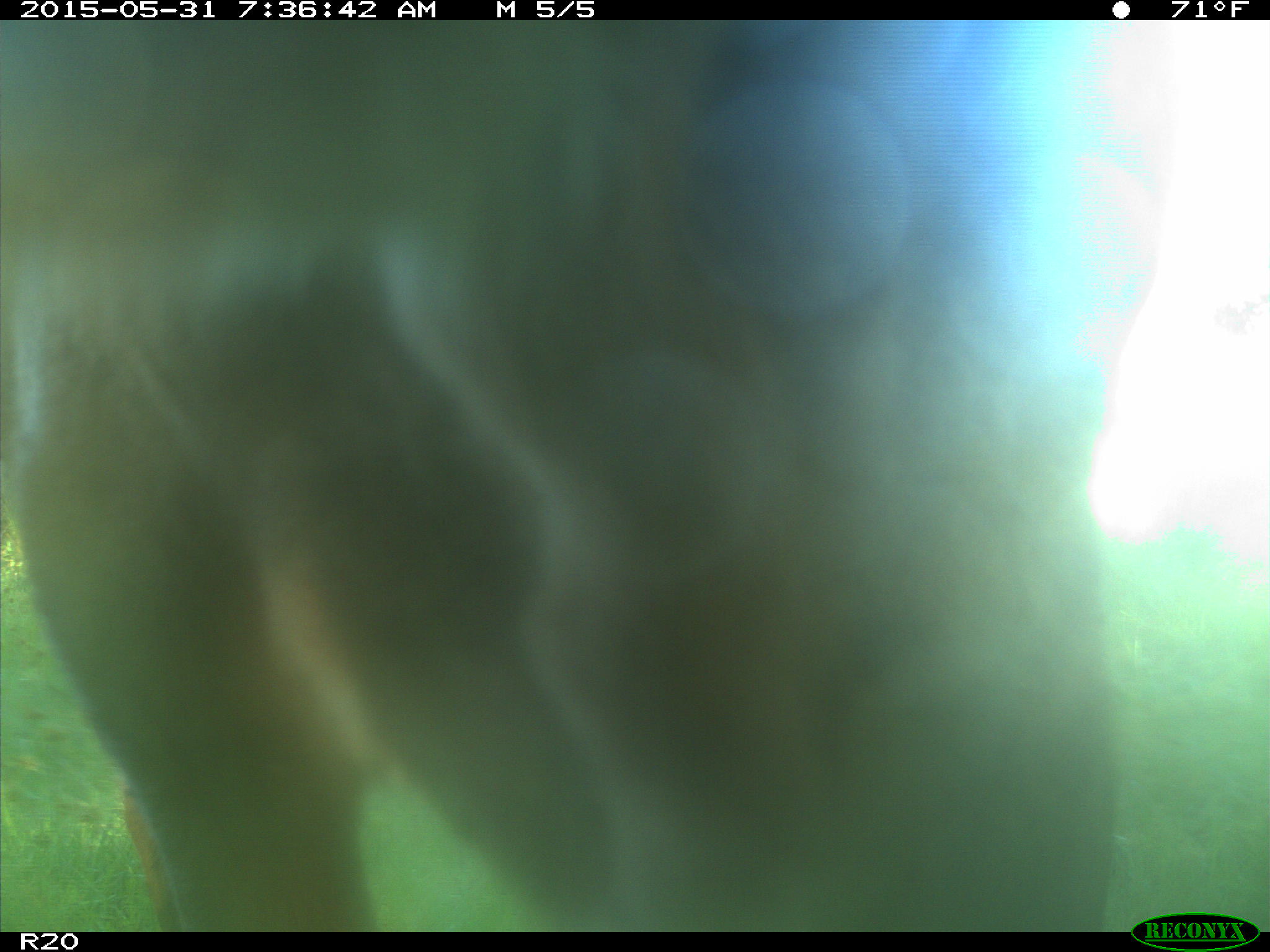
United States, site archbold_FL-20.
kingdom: Animalia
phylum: Chordata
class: Mammalia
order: Artiodactyla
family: Bovidae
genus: Bos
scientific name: Bos taurus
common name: domestic cow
Bos taurus (domestic cow).